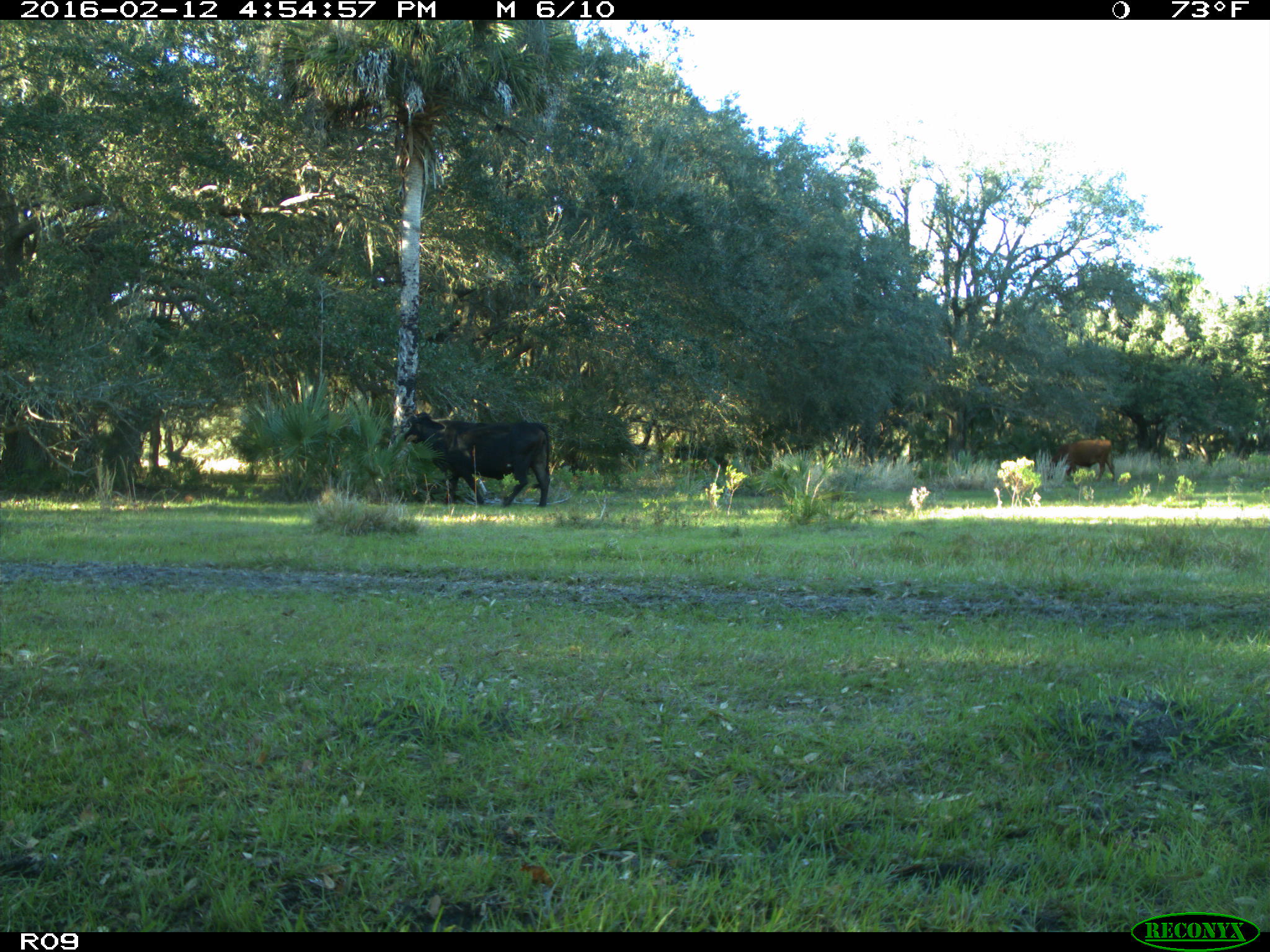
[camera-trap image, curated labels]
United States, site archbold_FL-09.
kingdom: Animalia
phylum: Chordata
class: Mammalia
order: Artiodactyla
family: Bovidae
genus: Bos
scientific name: Bos taurus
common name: domestic cow